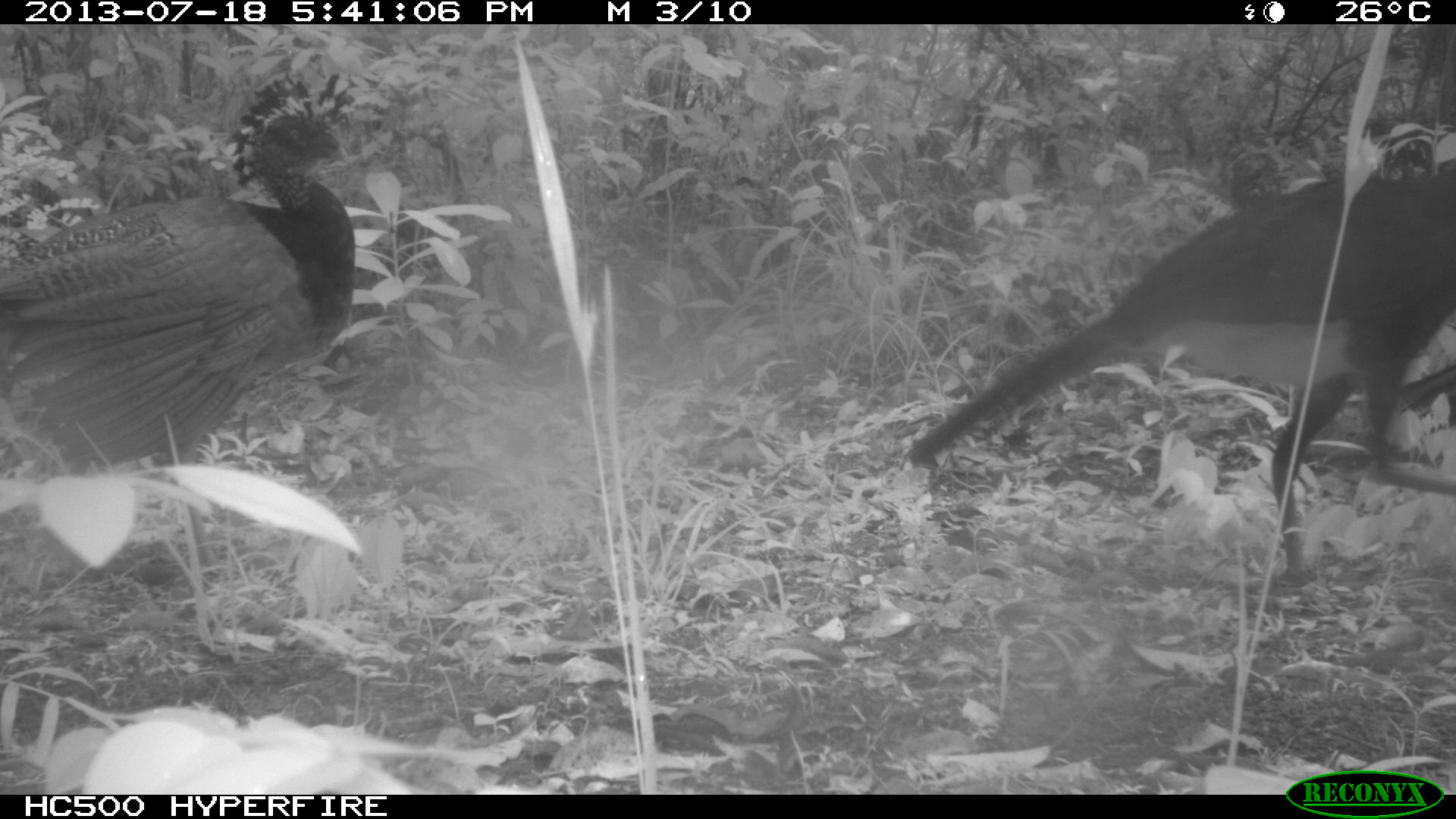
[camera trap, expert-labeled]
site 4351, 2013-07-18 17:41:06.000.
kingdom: Animalia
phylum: Chordata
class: Aves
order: Galliformes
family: Cracidae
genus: Crax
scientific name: Crax rubra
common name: great curassow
Crax rubra (great curassow), count 4.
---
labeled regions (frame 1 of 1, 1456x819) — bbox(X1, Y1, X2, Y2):
crax rubra: bbox(903, 149, 1456, 588); bbox(0, 69, 356, 583)